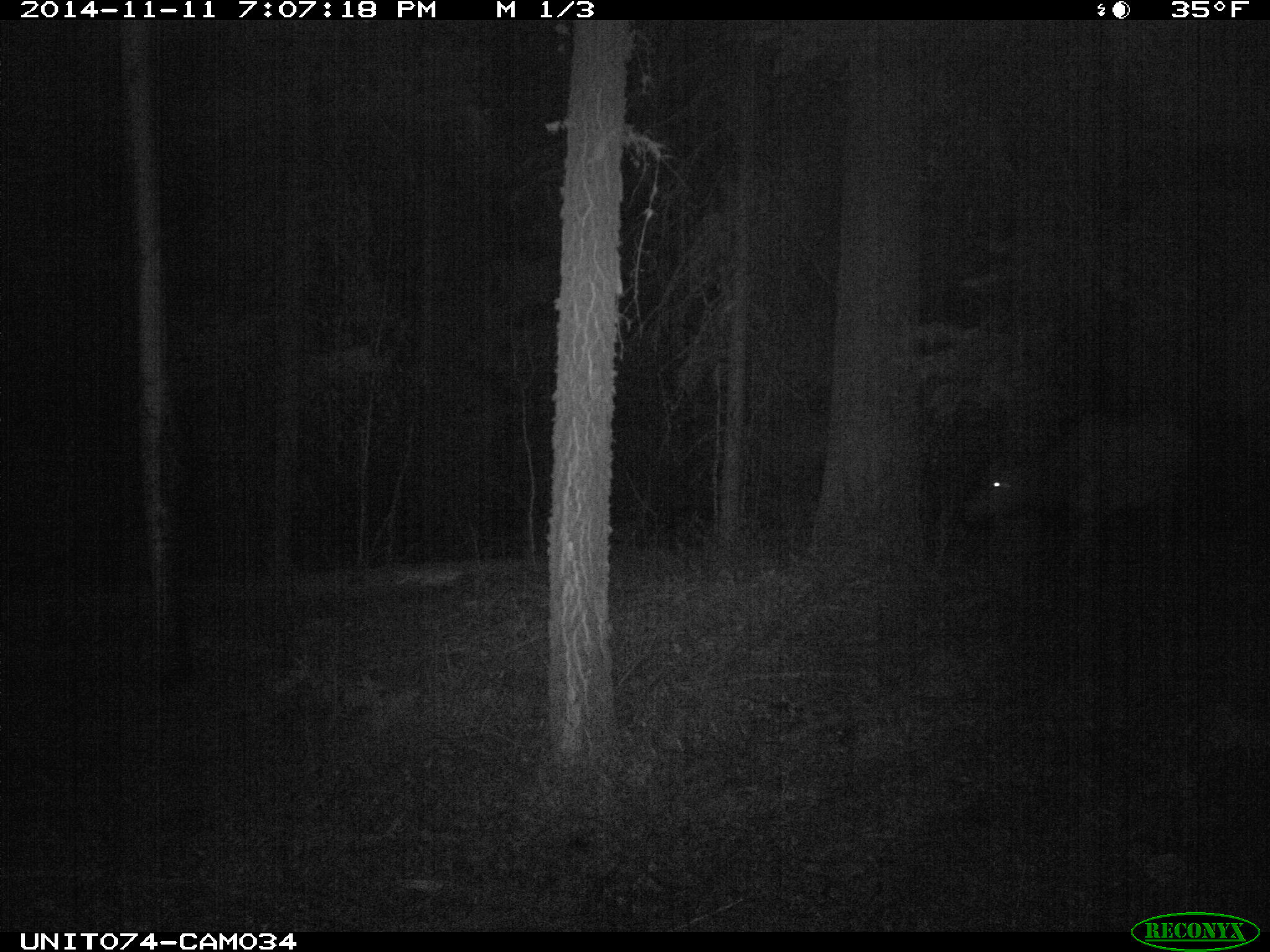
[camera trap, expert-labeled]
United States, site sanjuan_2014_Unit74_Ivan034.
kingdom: Animalia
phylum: Chordata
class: Mammalia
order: Artiodactyla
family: Cervidae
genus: Cervus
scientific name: Cervus elaphus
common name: red deer